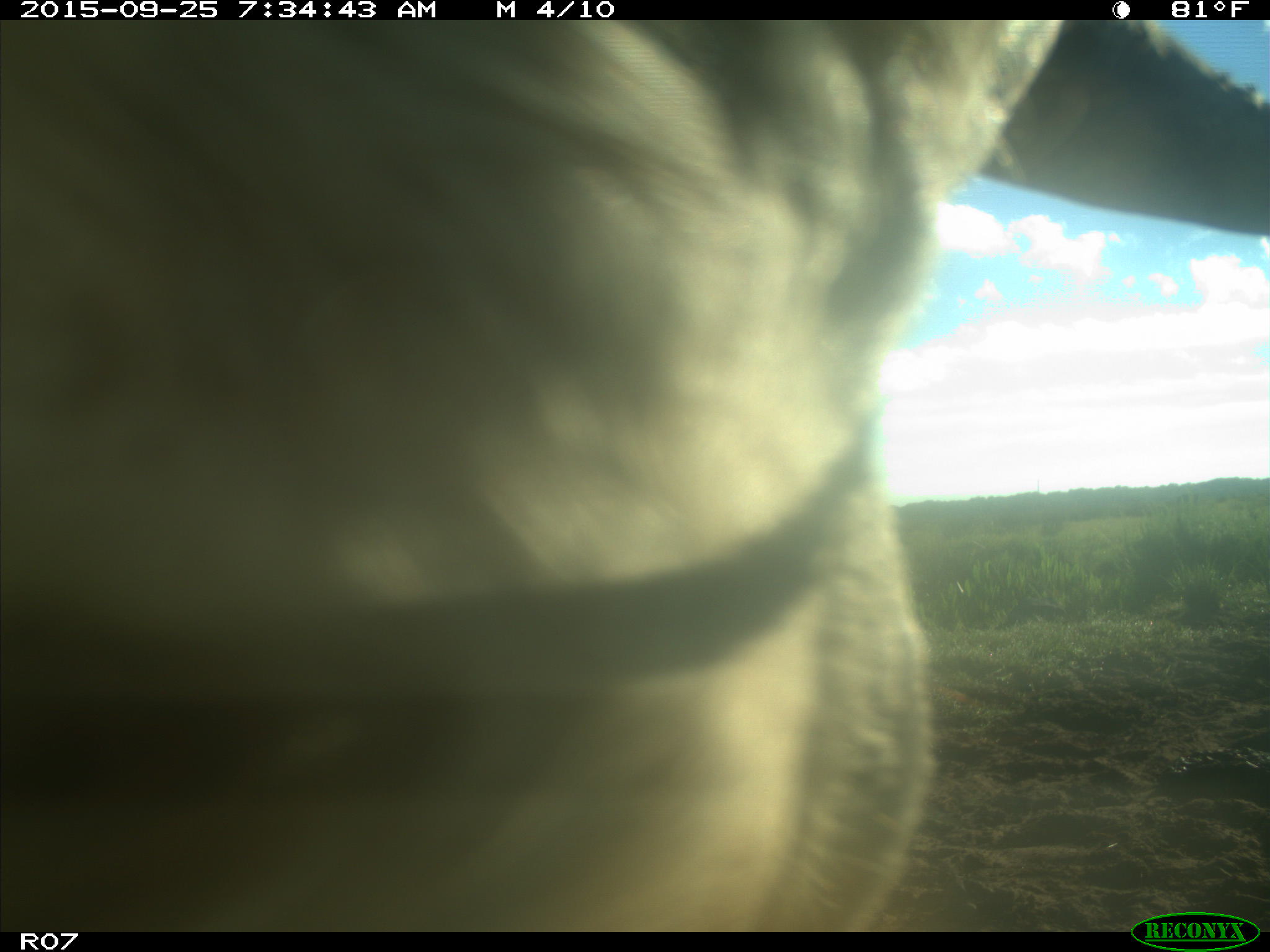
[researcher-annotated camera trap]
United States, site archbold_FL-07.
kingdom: Animalia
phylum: Chordata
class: Mammalia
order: Artiodactyla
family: Bovidae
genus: Bos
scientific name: Bos taurus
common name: domestic cow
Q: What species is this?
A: Bos taurus (domestic cow).